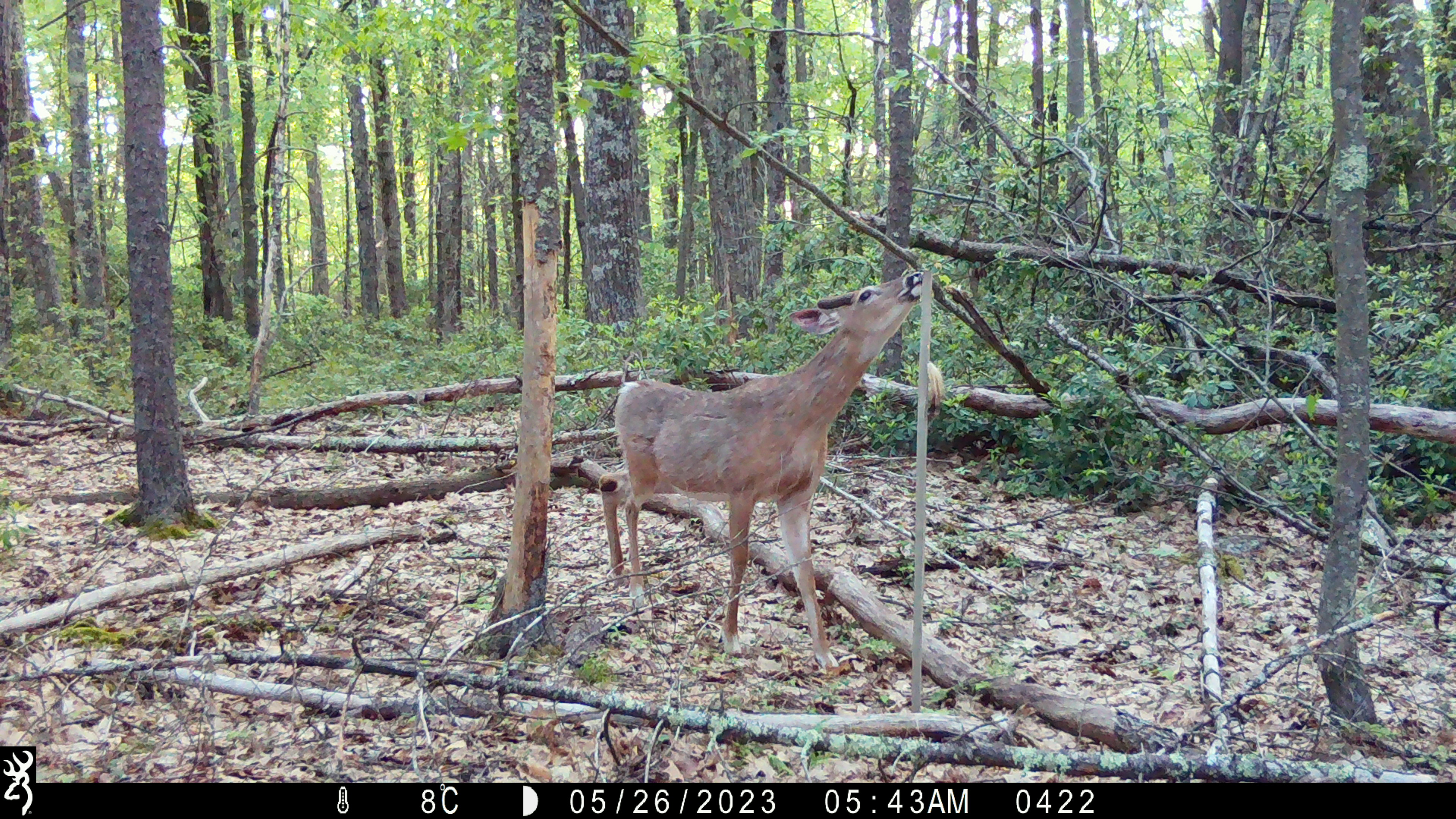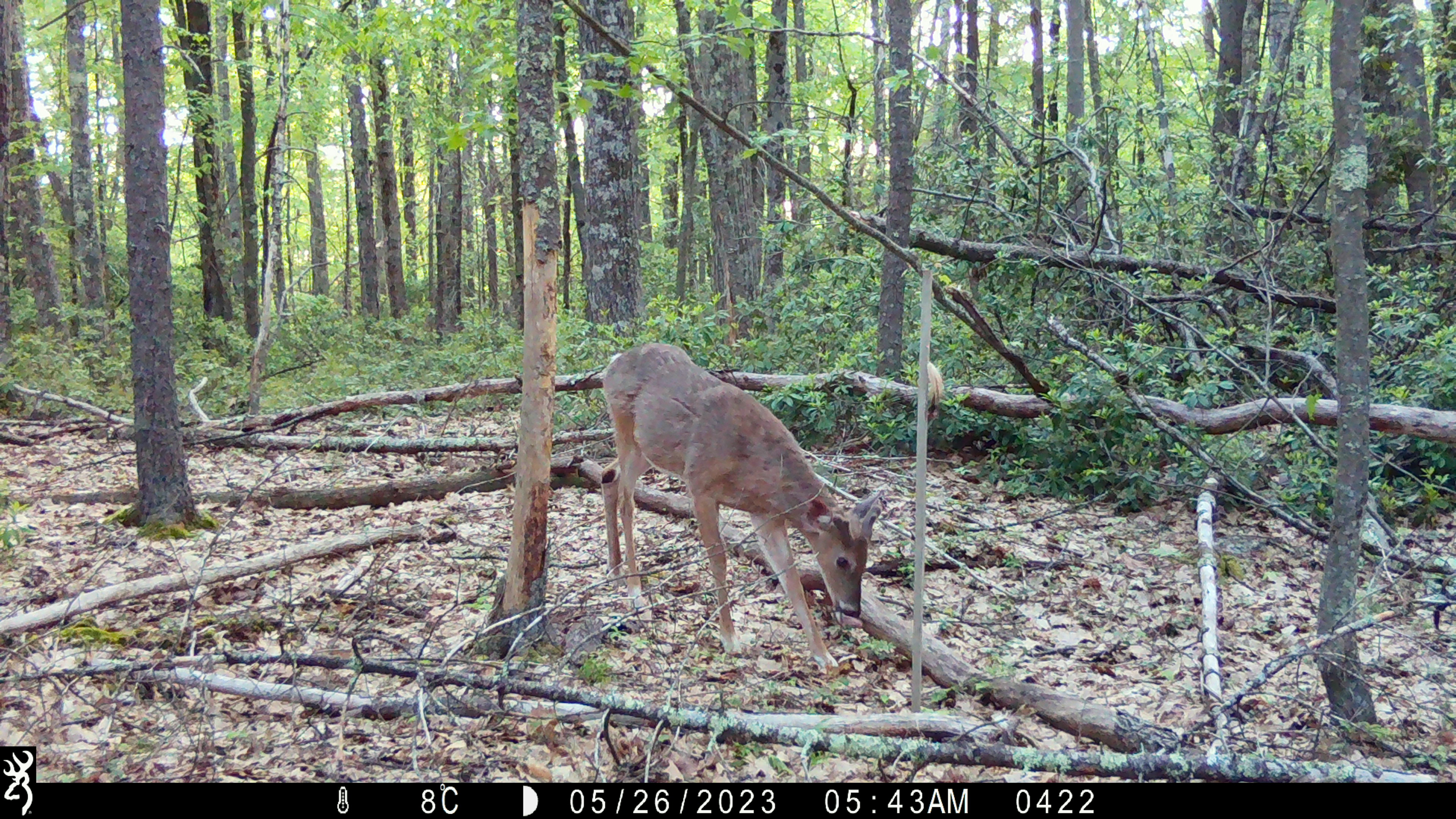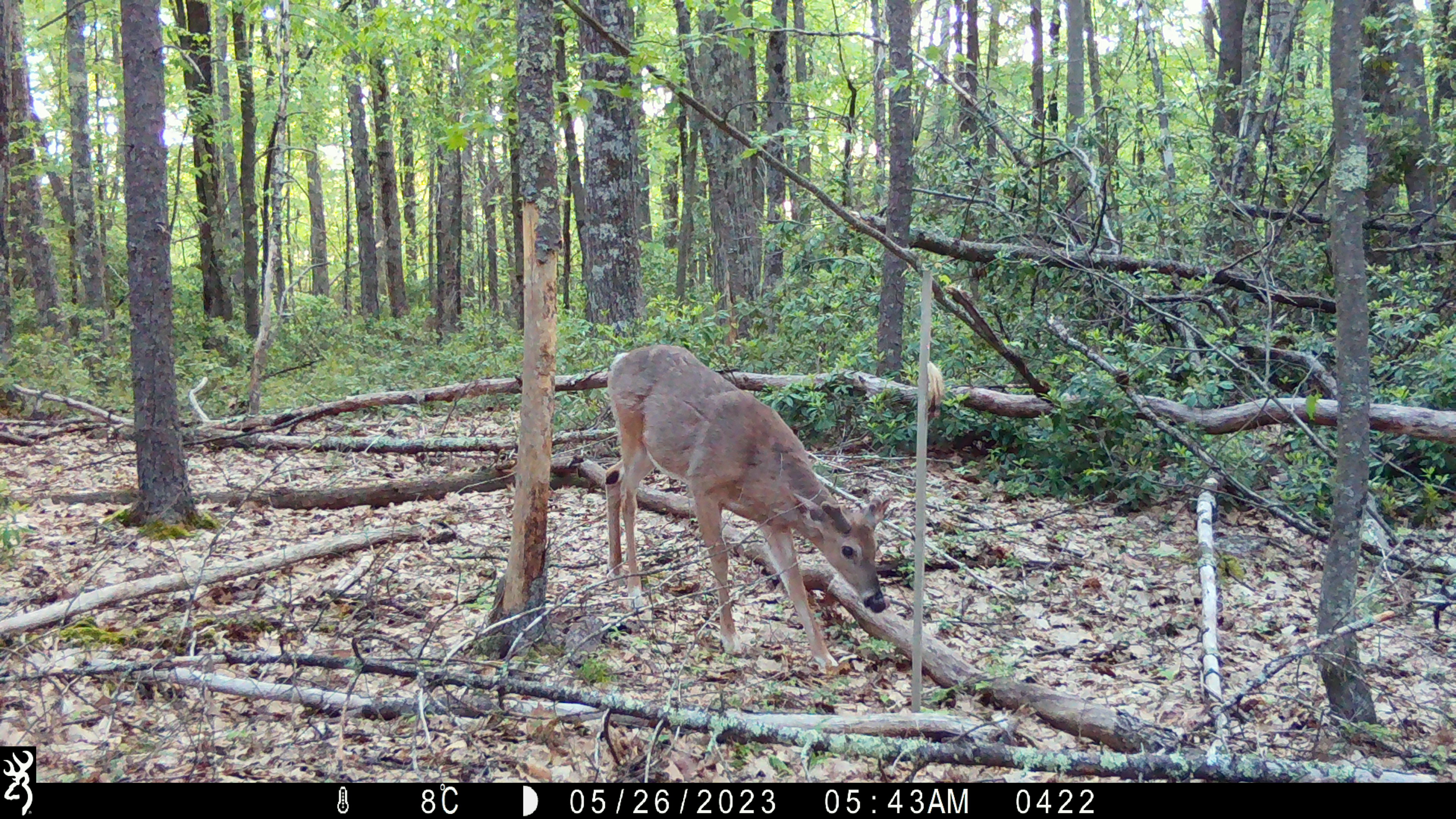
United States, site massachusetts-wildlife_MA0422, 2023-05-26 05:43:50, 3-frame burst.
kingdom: Animalia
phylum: Chordata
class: Mammalia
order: Artiodactyla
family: Cervidae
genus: Odocoileus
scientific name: Odocoileus virginianus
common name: white-tailed deer